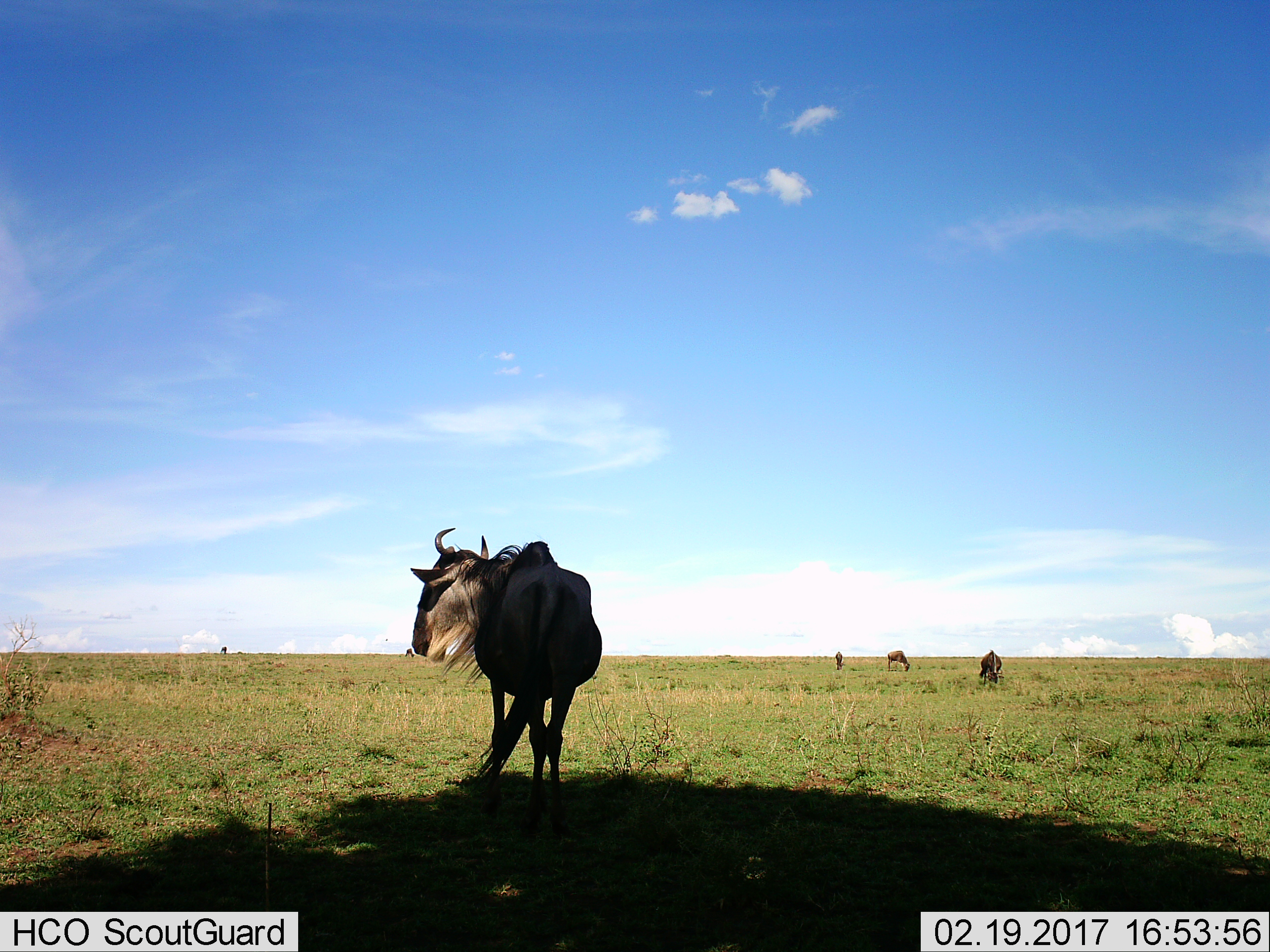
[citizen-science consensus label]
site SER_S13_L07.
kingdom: Animalia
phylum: Chordata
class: Mammalia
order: Artiodactyla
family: Bovidae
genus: Connochaetes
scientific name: Connochaetes taurinus taurinus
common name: blue wildebeest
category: wildebeestblue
Wildebeestblue (blue wildebeest) (Connochaetes taurinus taurinus), count 6. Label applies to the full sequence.